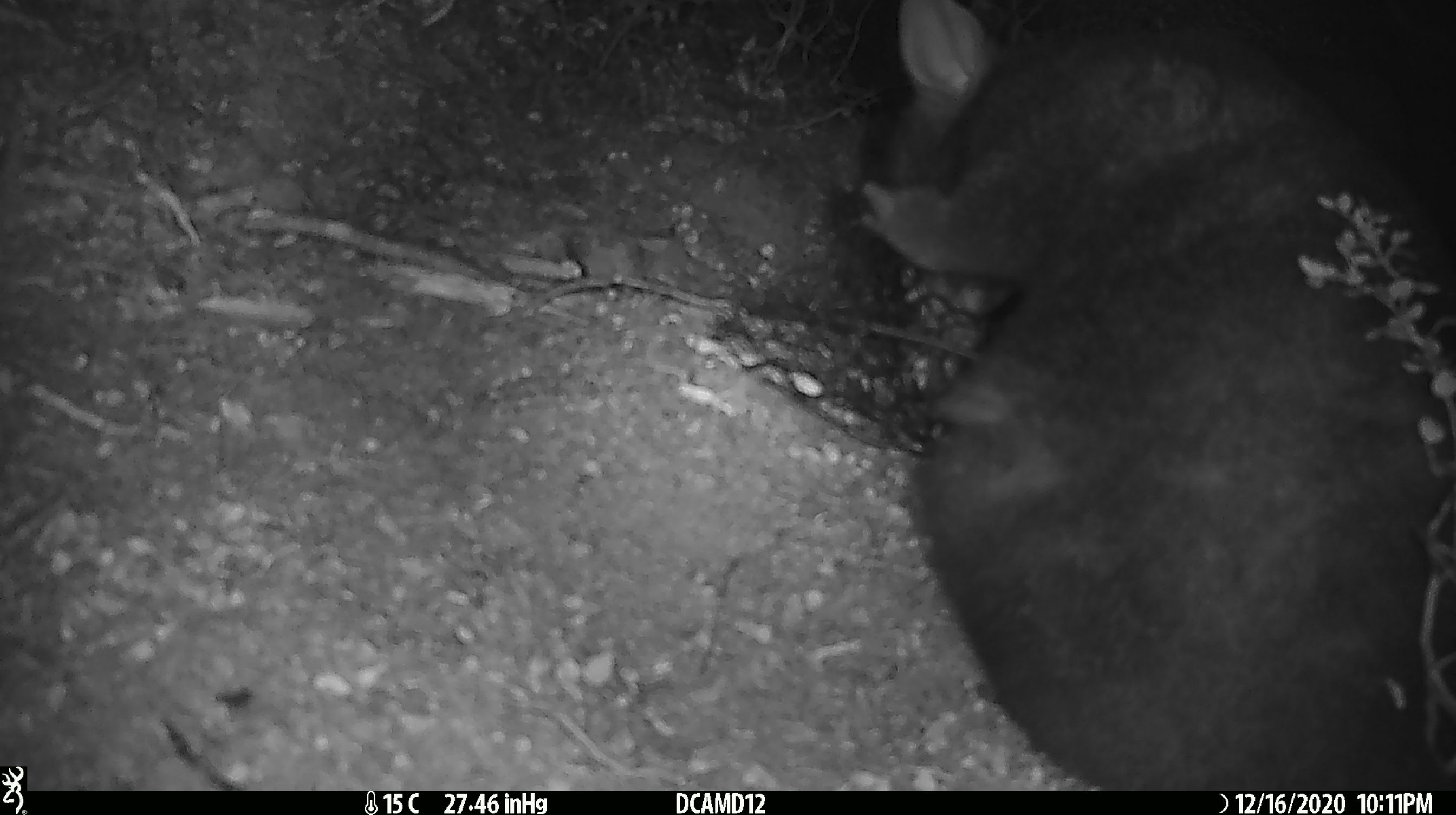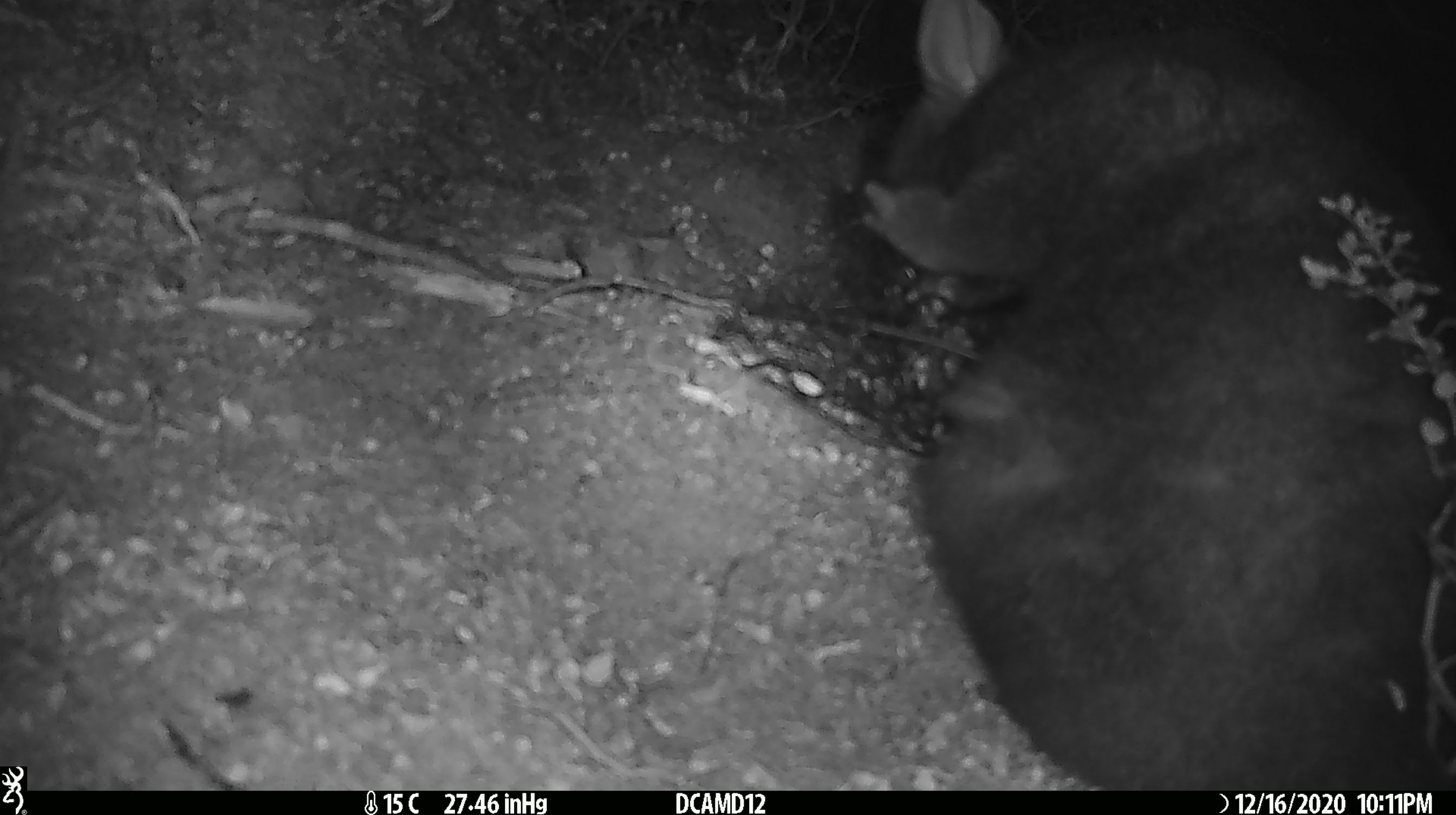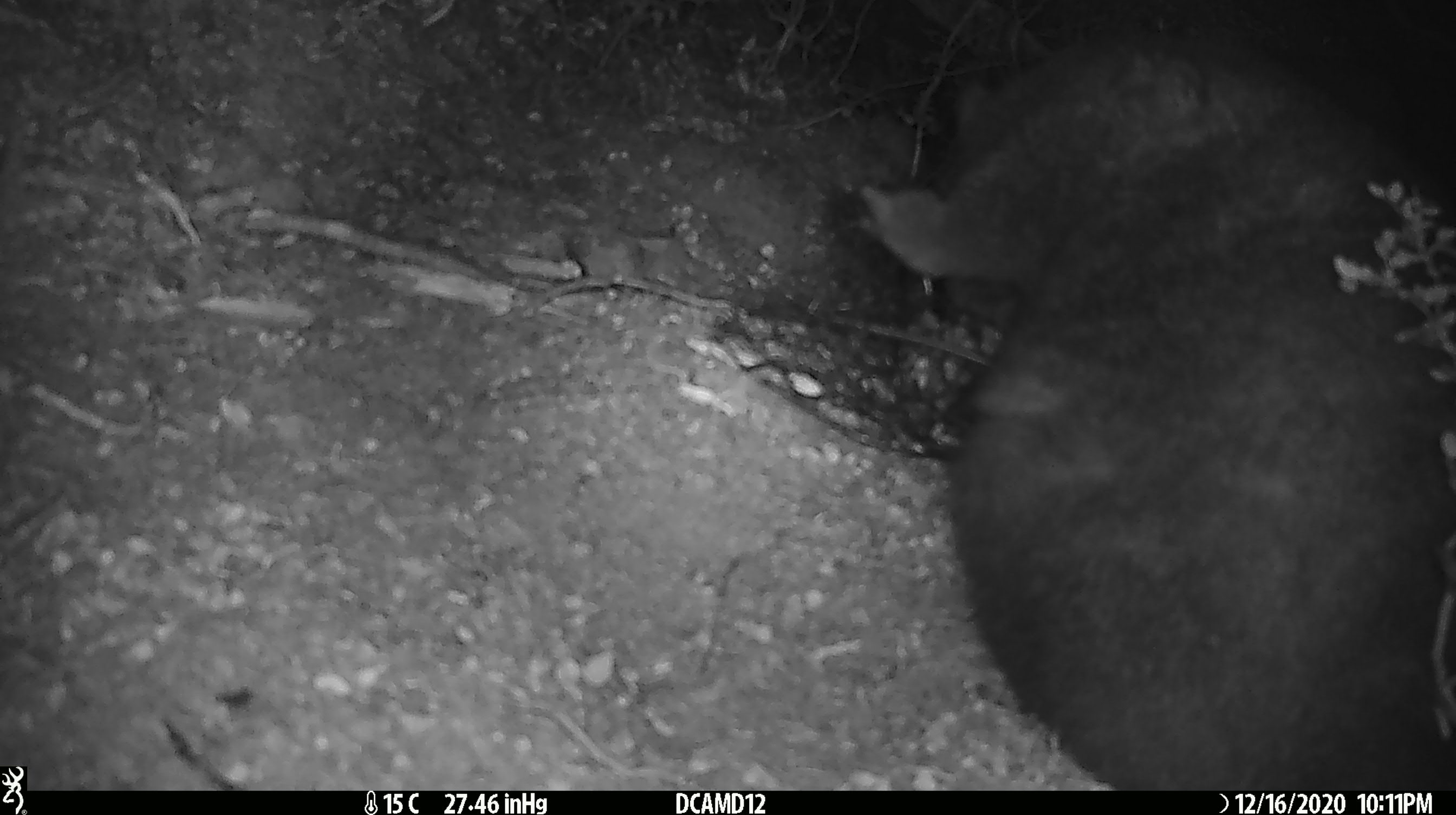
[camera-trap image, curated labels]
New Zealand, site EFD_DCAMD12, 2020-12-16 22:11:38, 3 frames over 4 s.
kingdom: Animalia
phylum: Chordata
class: Mammalia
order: Diprotodontia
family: Phalangeridae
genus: Trichosurus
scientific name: Trichosurus vulpecula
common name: common brushtail possum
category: possum